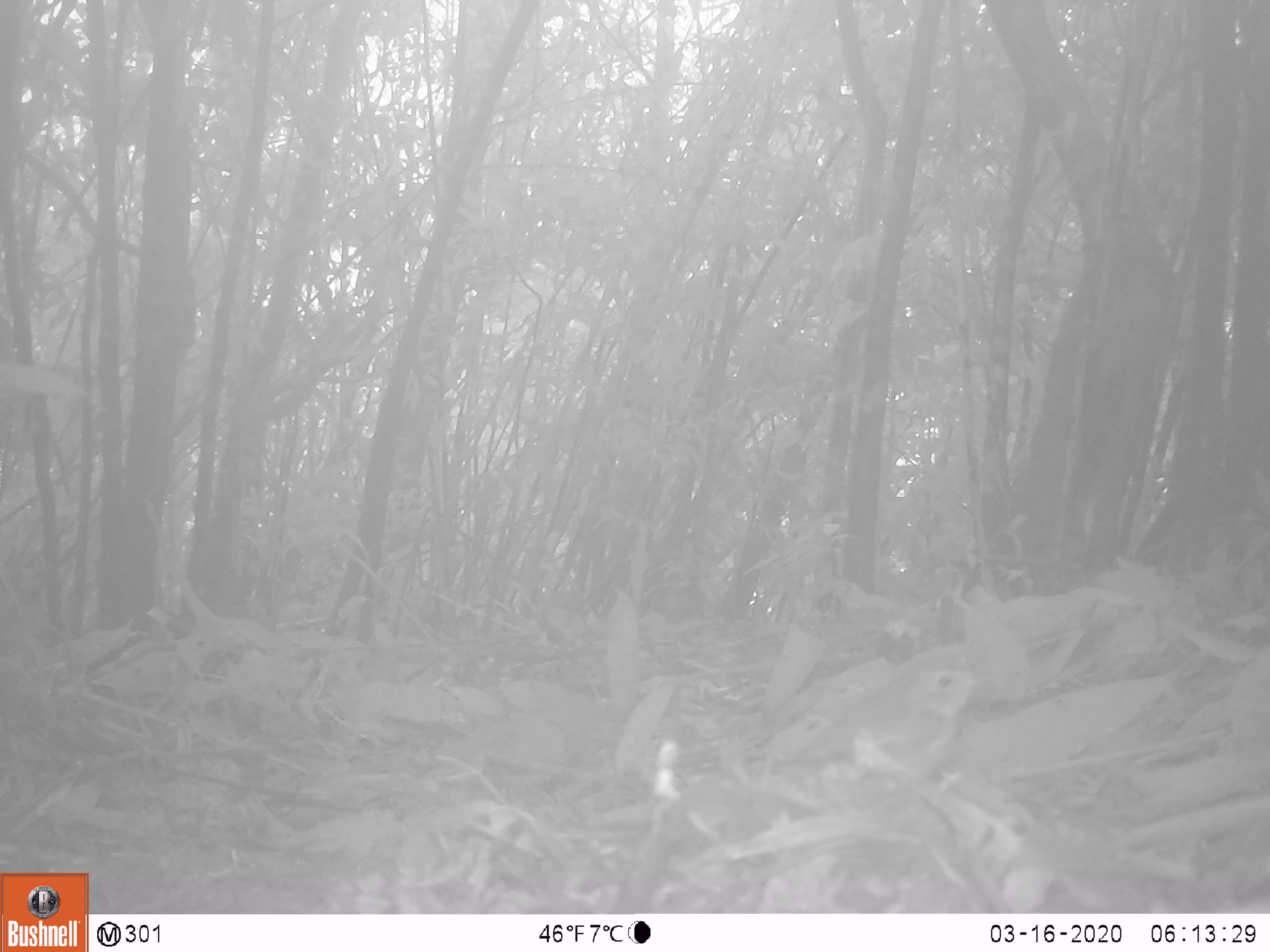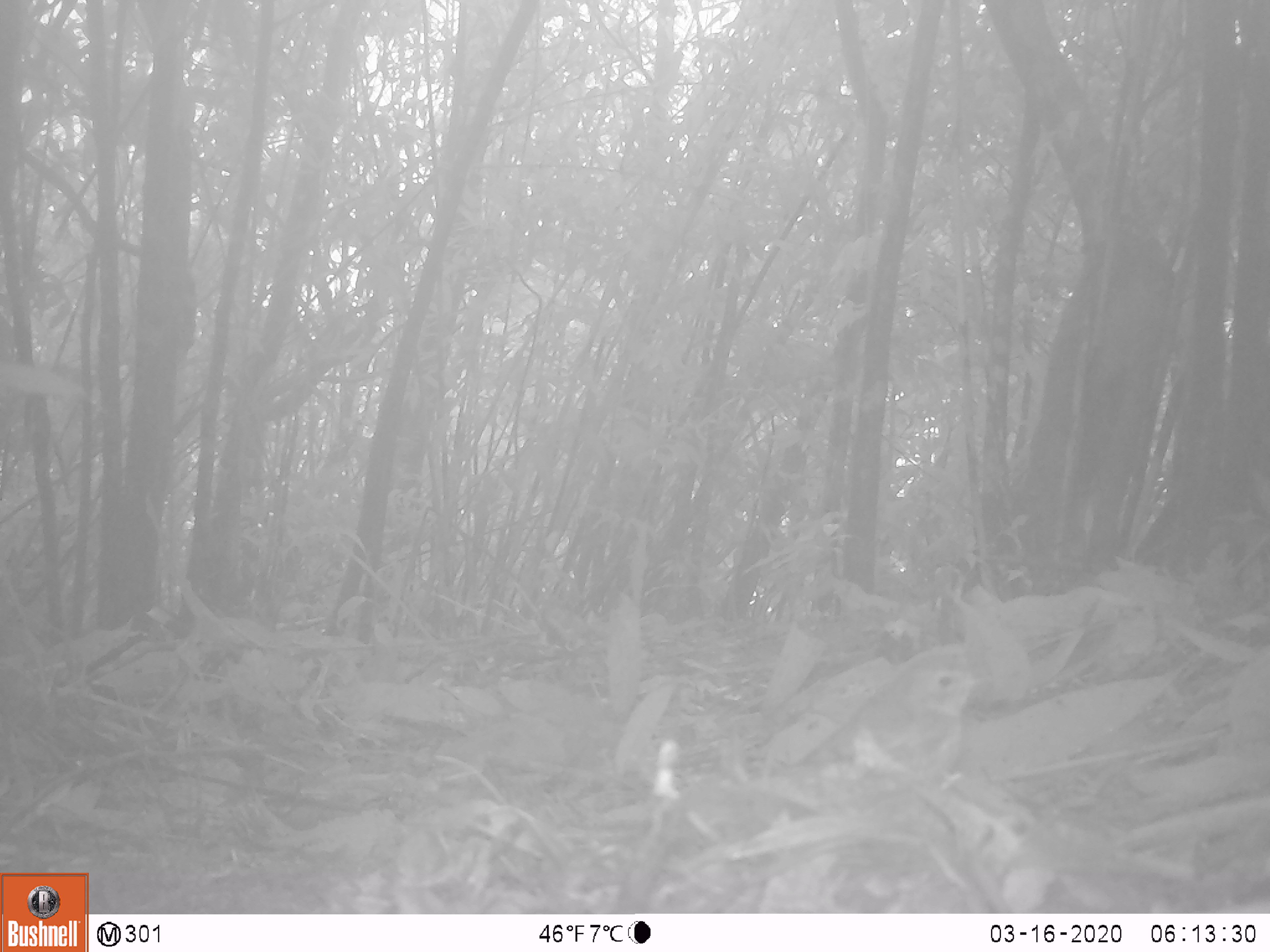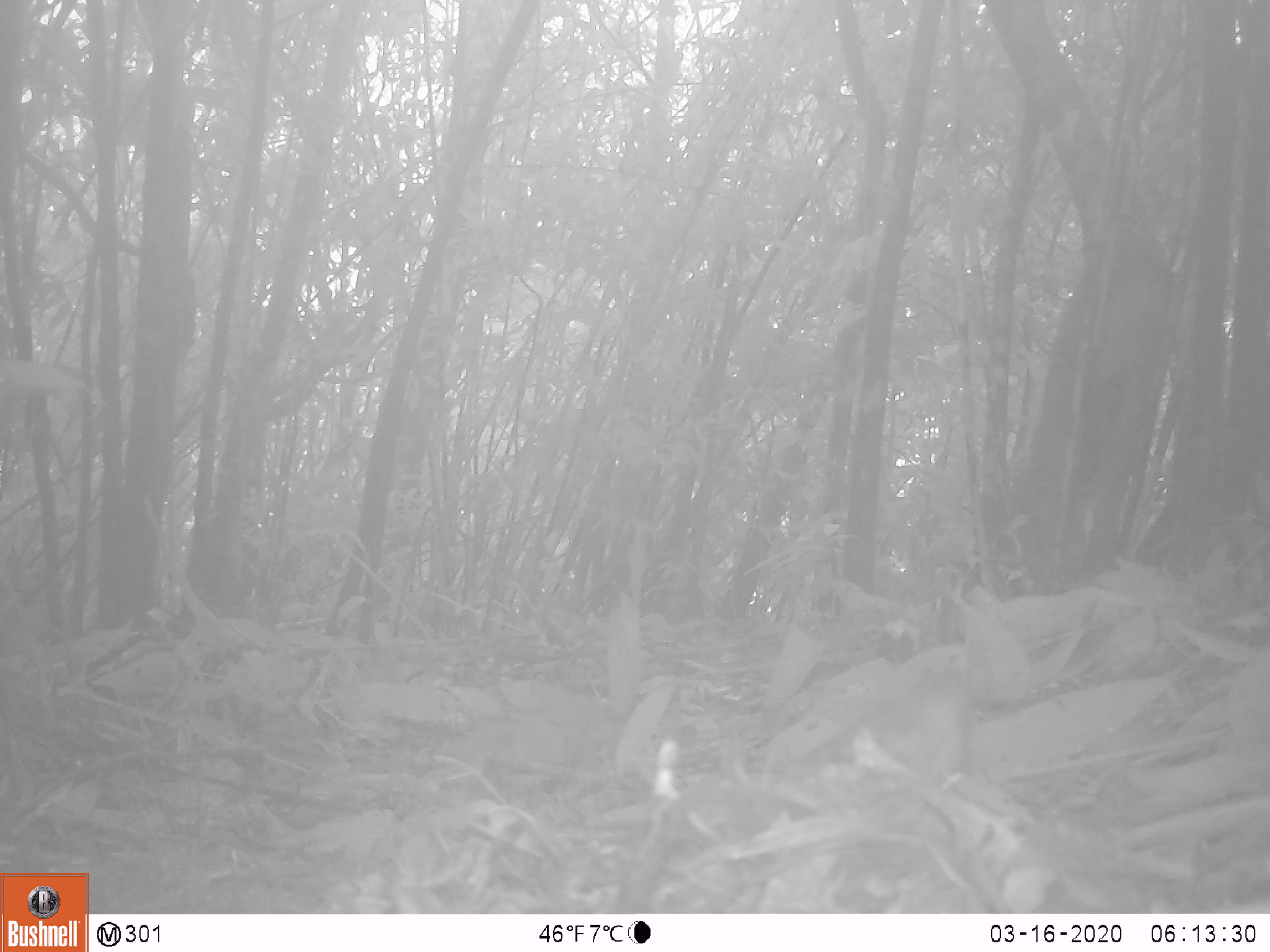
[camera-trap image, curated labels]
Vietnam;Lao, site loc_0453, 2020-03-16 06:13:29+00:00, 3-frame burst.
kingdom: Animalia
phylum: Chordata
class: Aves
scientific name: Aves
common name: bird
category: unidentified bird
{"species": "unidentified bird (bird) (Aves)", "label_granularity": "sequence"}